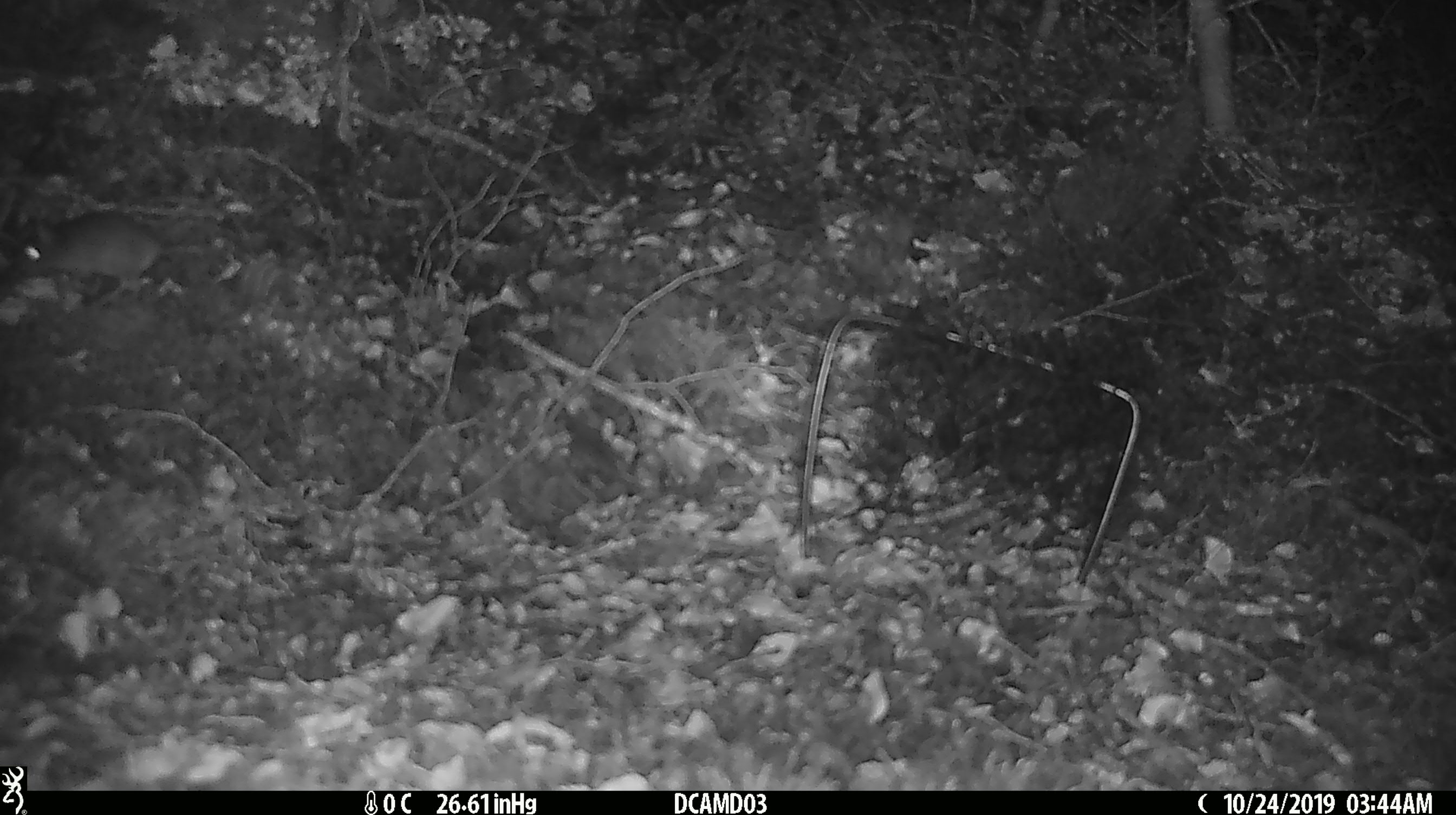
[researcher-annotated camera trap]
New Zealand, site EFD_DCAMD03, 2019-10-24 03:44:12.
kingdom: Animalia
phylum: Chordata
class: Mammalia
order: Rodentia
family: Muridae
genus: Mus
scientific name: Mus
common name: mouse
Mouse (Mus).